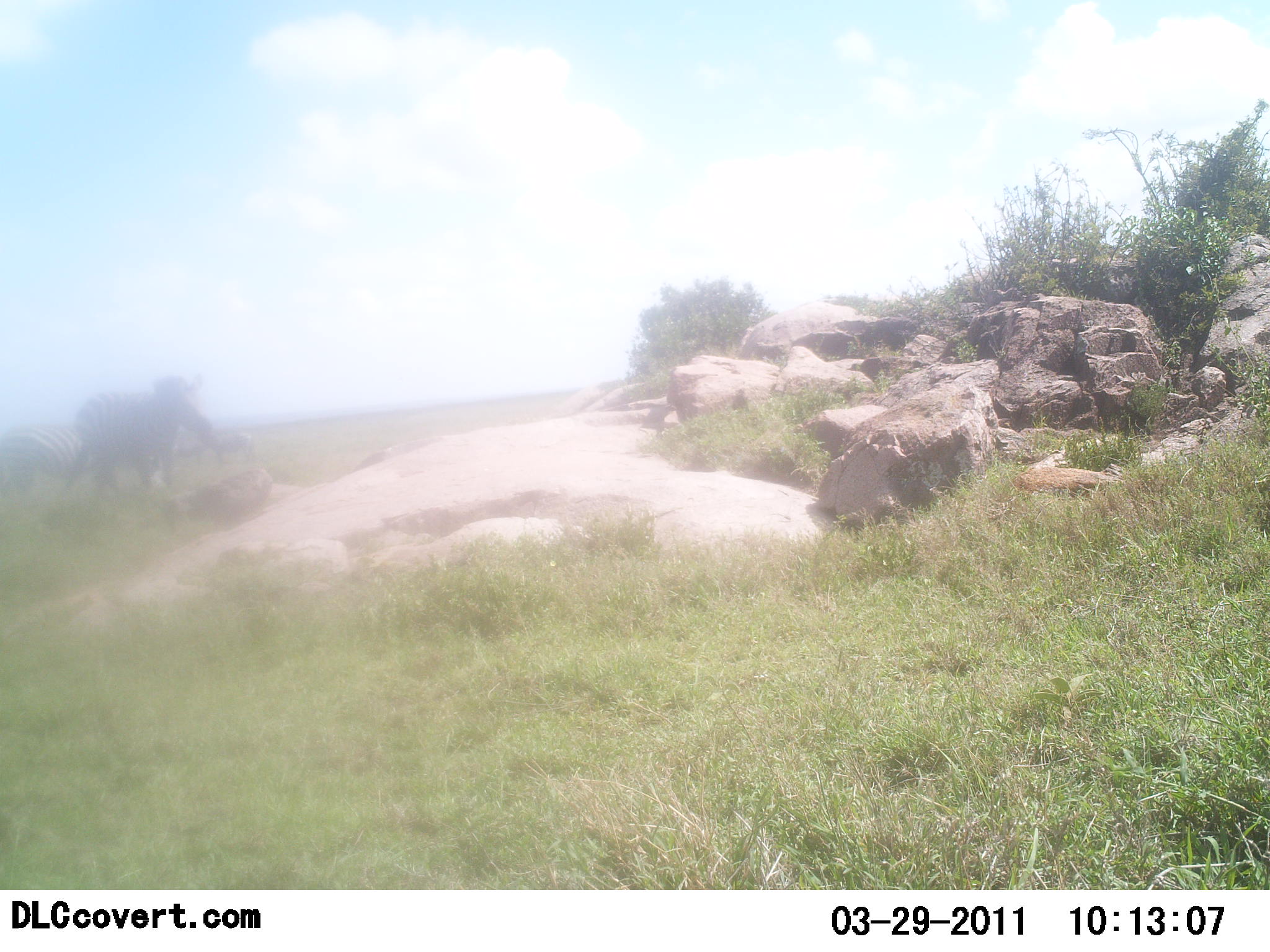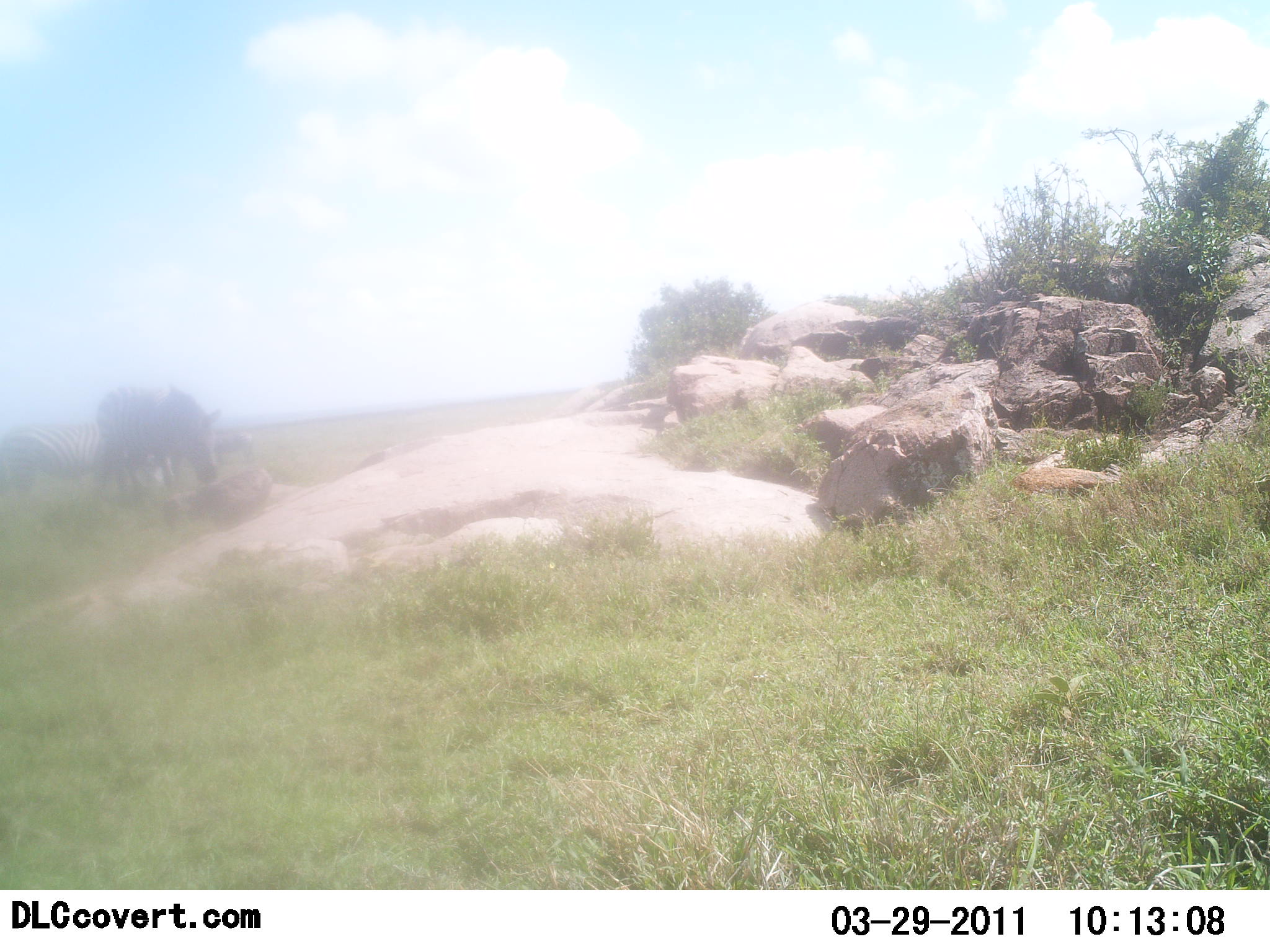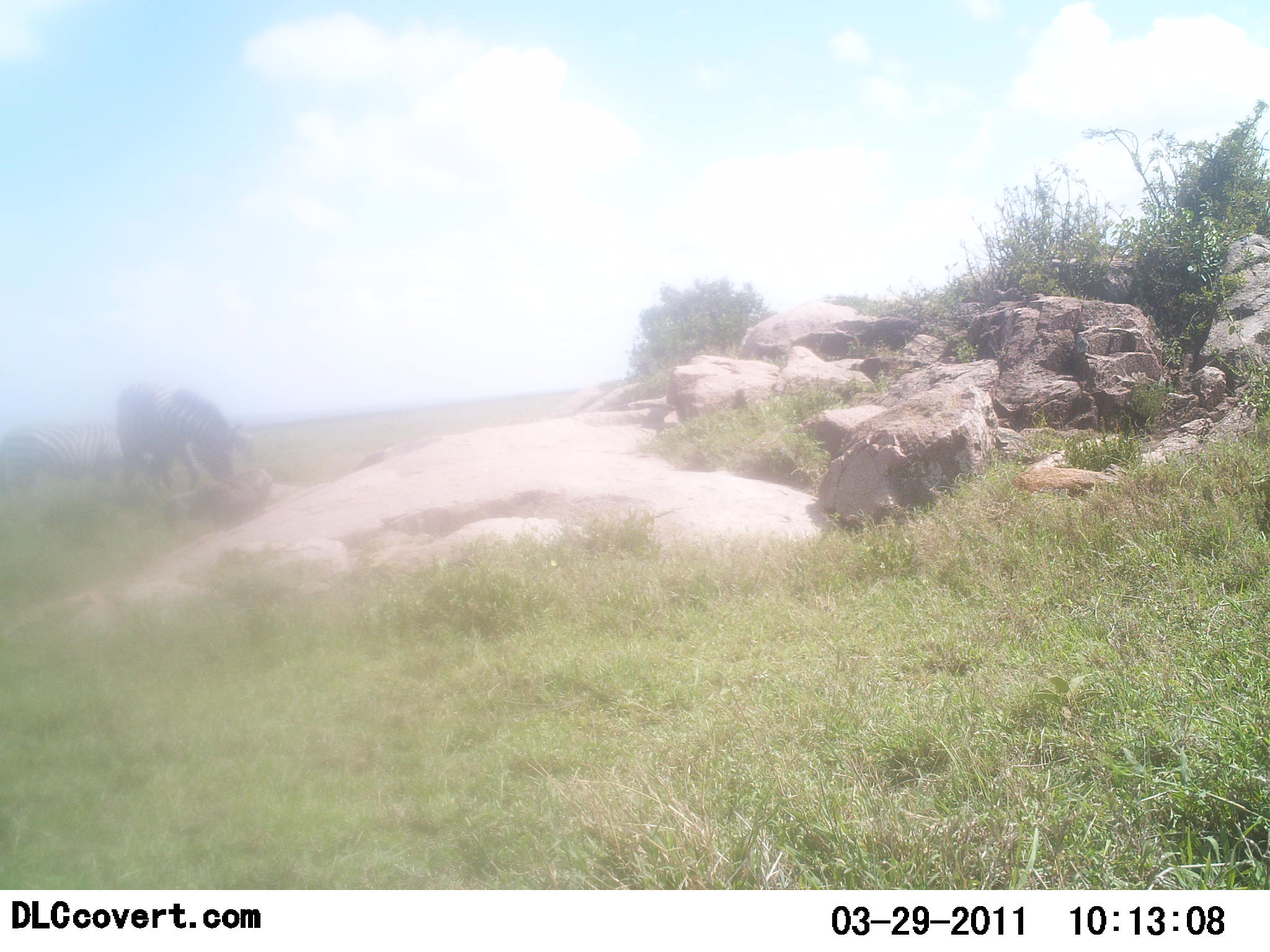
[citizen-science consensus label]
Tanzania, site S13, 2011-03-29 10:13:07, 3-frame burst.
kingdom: Animalia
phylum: Chordata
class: Mammalia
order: Perissodactyla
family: Equidae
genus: Equus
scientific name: Equus quagga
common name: plains zebra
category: zebra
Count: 1.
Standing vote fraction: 18%.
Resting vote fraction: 0%.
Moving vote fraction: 55%.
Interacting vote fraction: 0%.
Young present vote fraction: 0%.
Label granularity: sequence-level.